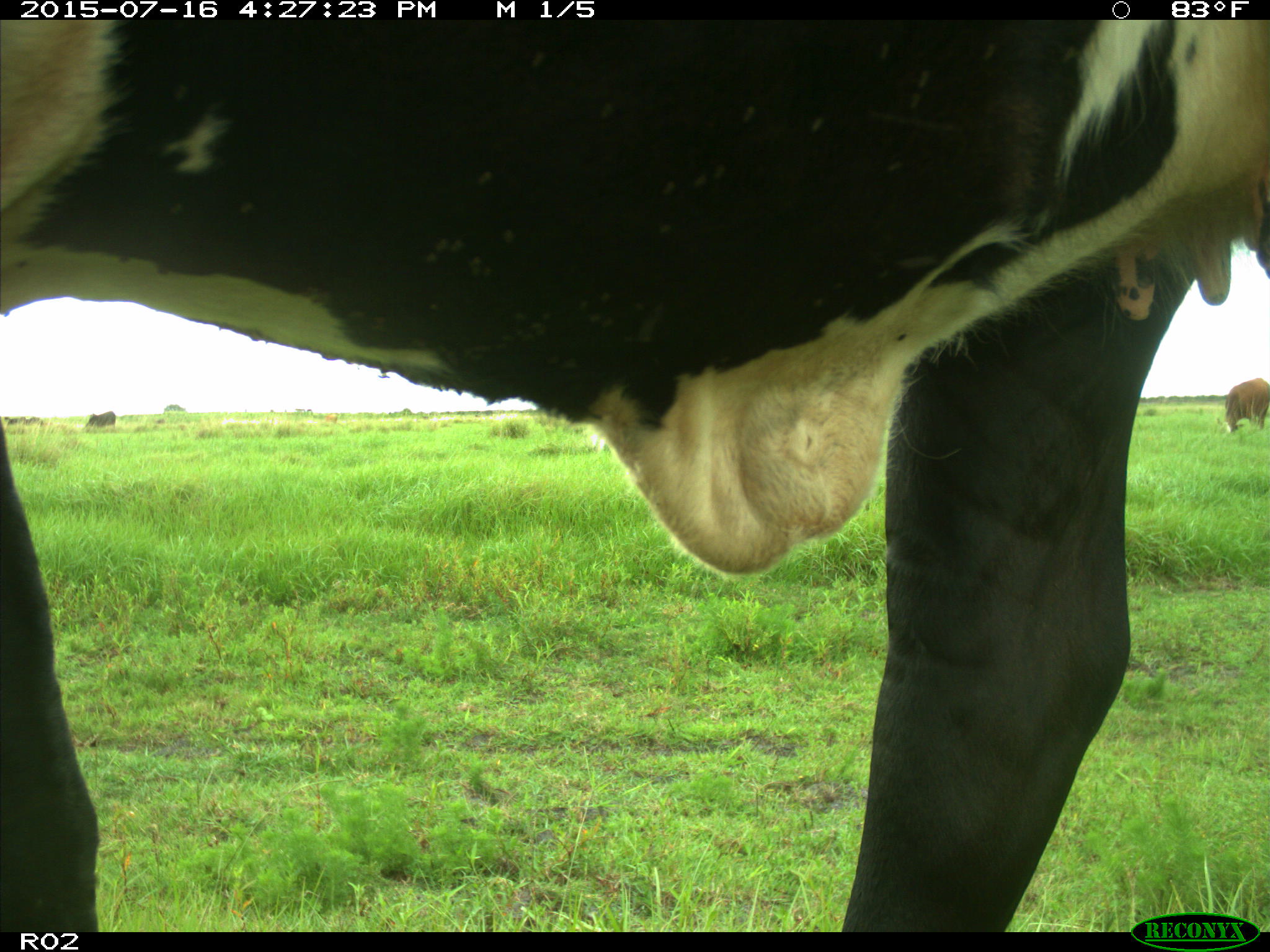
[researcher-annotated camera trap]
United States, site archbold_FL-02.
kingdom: Animalia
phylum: Chordata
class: Mammalia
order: Artiodactyla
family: Bovidae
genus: Bos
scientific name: Bos taurus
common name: domestic cow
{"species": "Bos taurus (domestic cow)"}